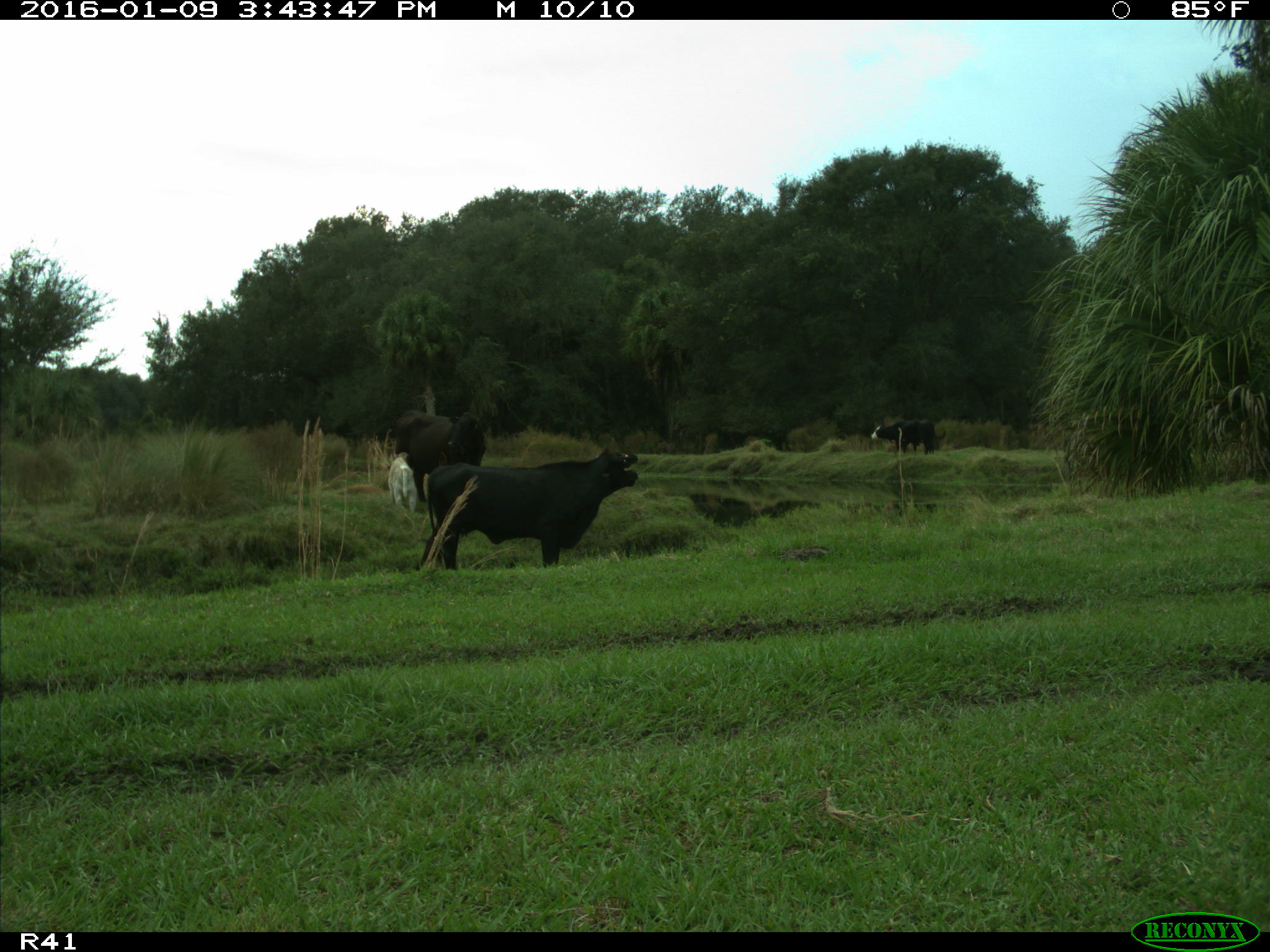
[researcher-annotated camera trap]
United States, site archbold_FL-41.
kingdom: Animalia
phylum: Chordata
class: Mammalia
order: Artiodactyla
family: Bovidae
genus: Bos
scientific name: Bos taurus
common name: domestic cow